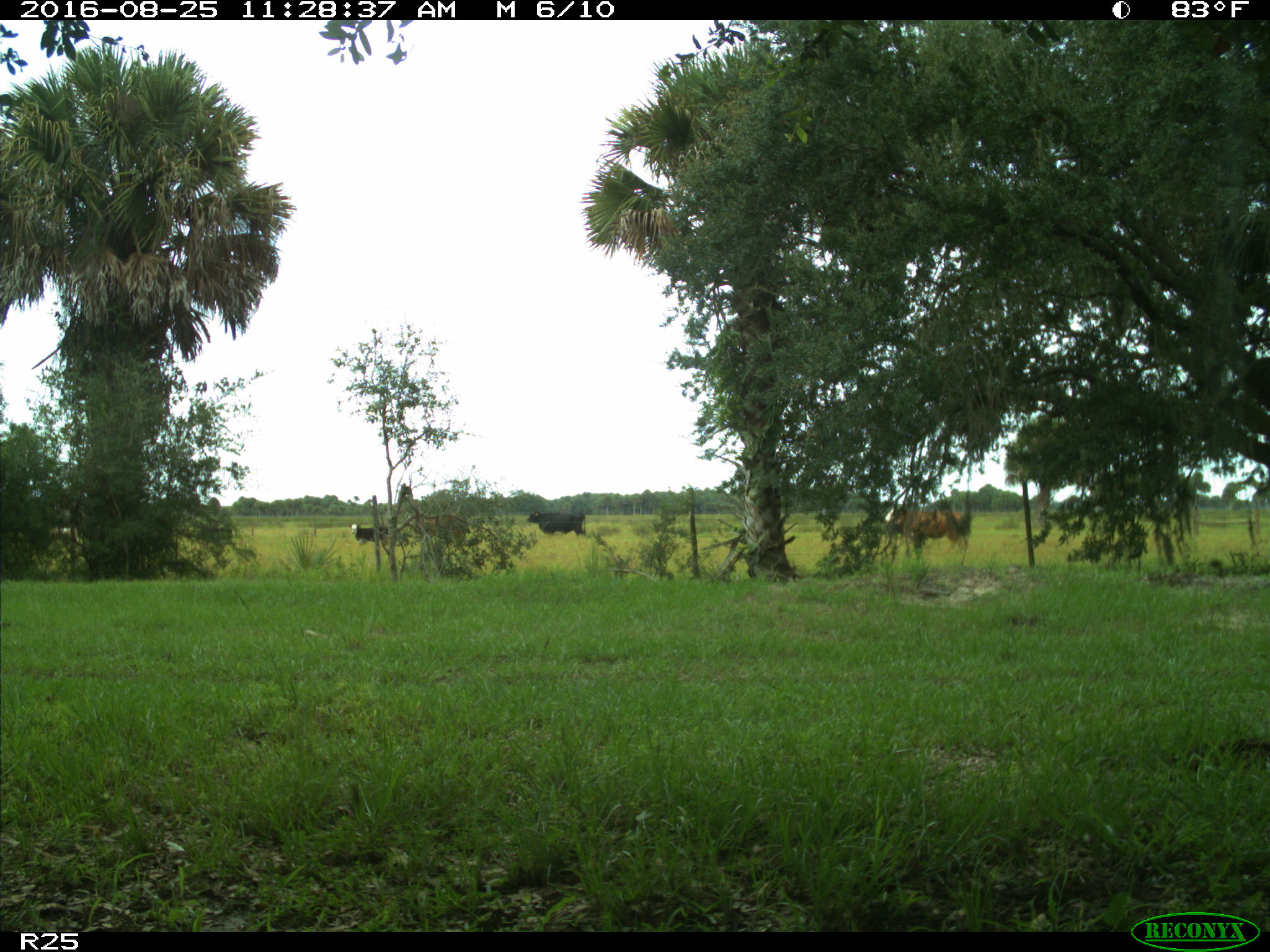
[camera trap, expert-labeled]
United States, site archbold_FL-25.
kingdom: Animalia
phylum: Chordata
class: Mammalia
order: Artiodactyla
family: Bovidae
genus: Bos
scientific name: Bos taurus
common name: domestic cow